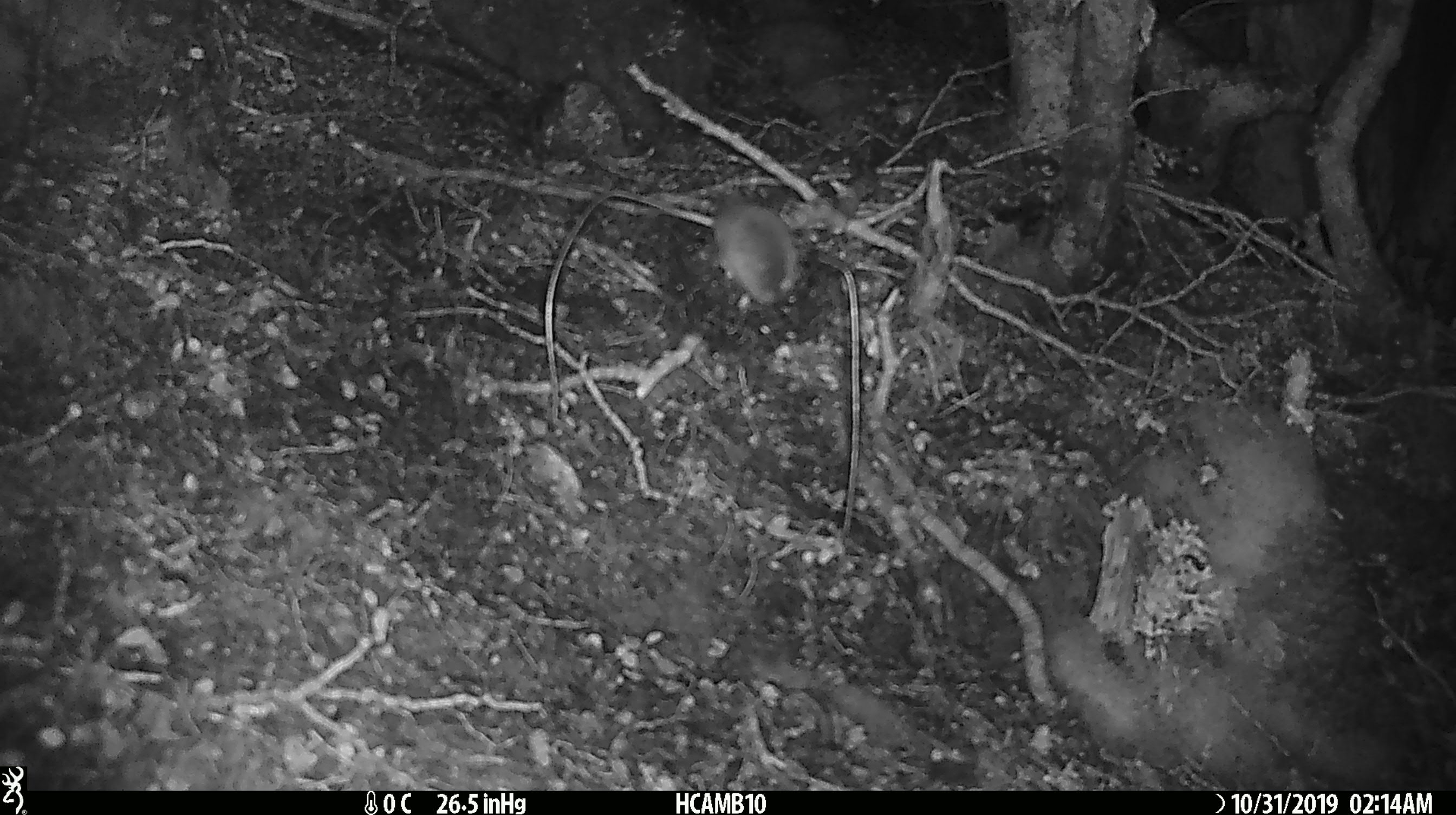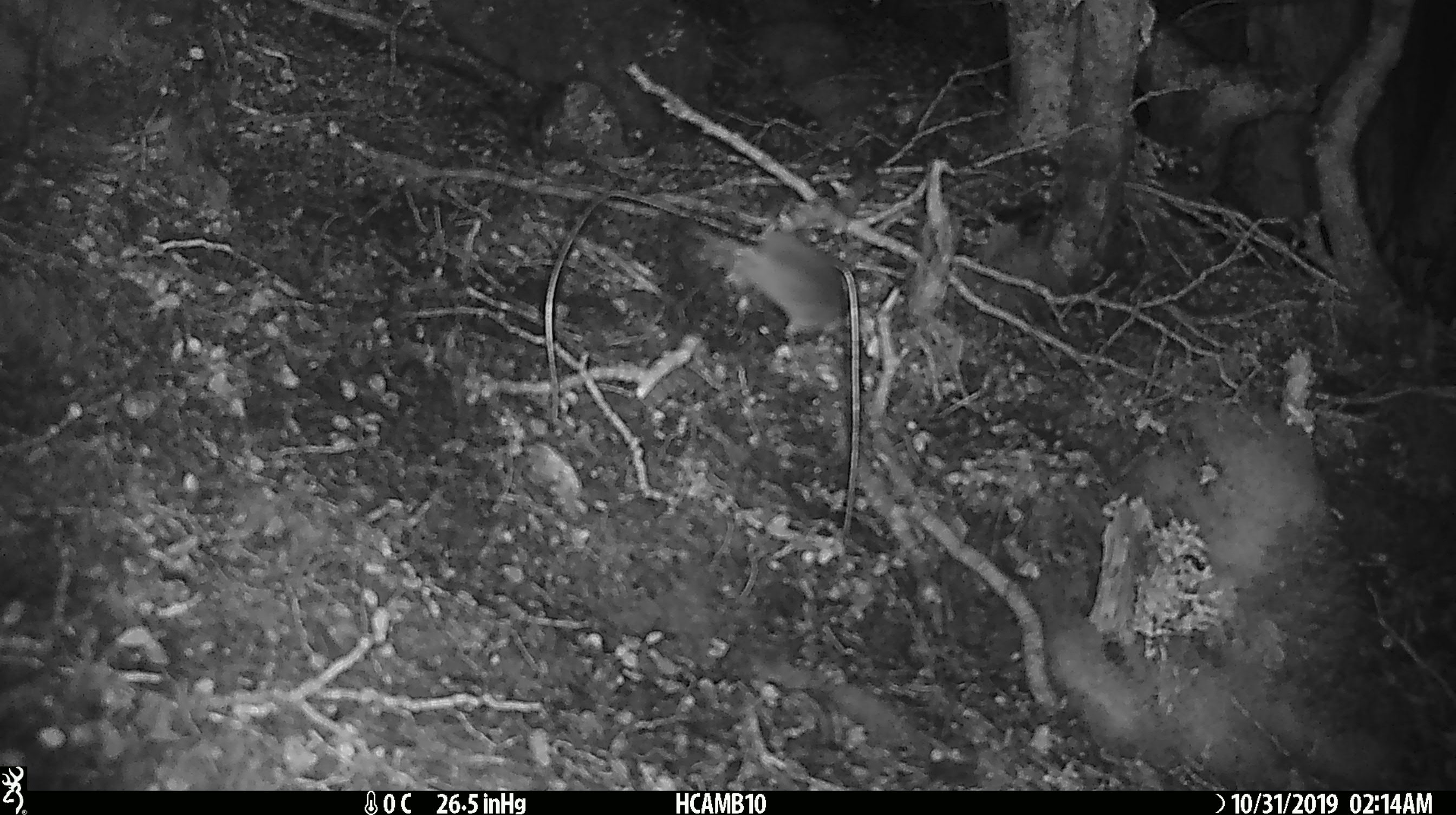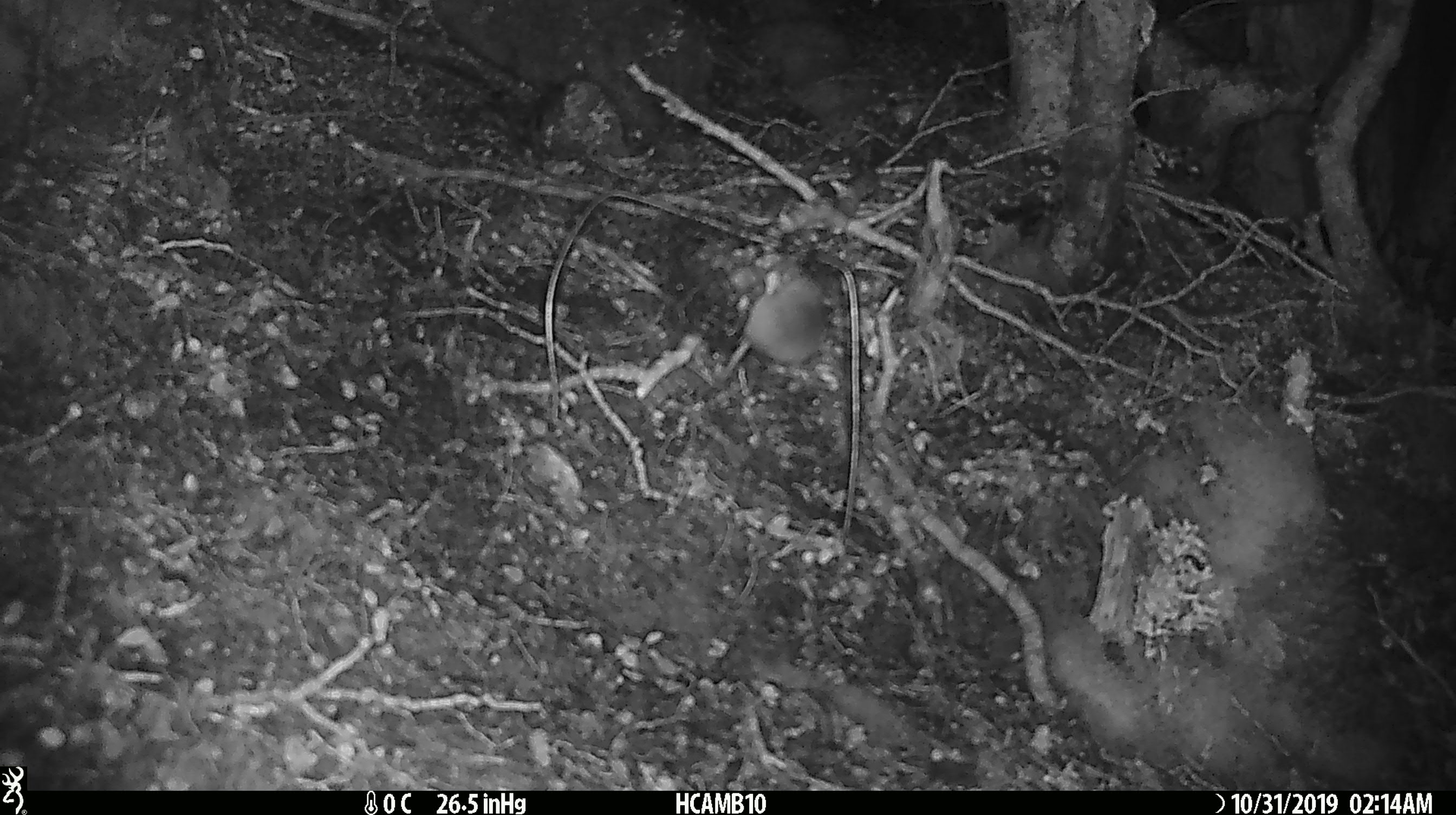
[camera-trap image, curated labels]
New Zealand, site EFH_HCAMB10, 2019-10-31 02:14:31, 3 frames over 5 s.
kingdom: Animalia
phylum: Chordata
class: Mammalia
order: Rodentia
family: Muridae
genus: Mus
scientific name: Mus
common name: mouse